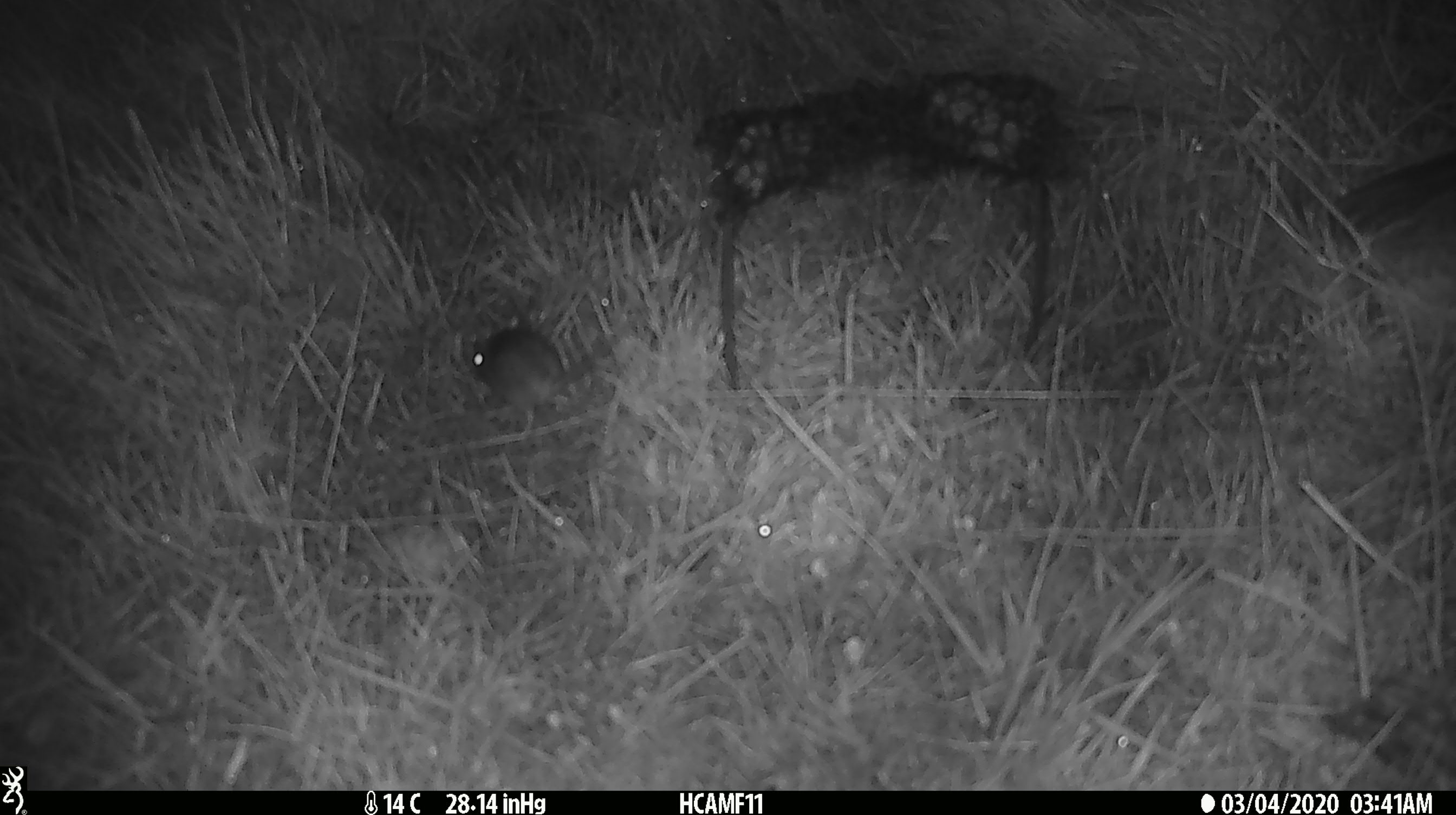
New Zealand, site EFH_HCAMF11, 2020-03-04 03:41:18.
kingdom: Animalia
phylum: Chordata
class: Mammalia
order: Rodentia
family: Muridae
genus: Mus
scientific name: Mus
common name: mouse